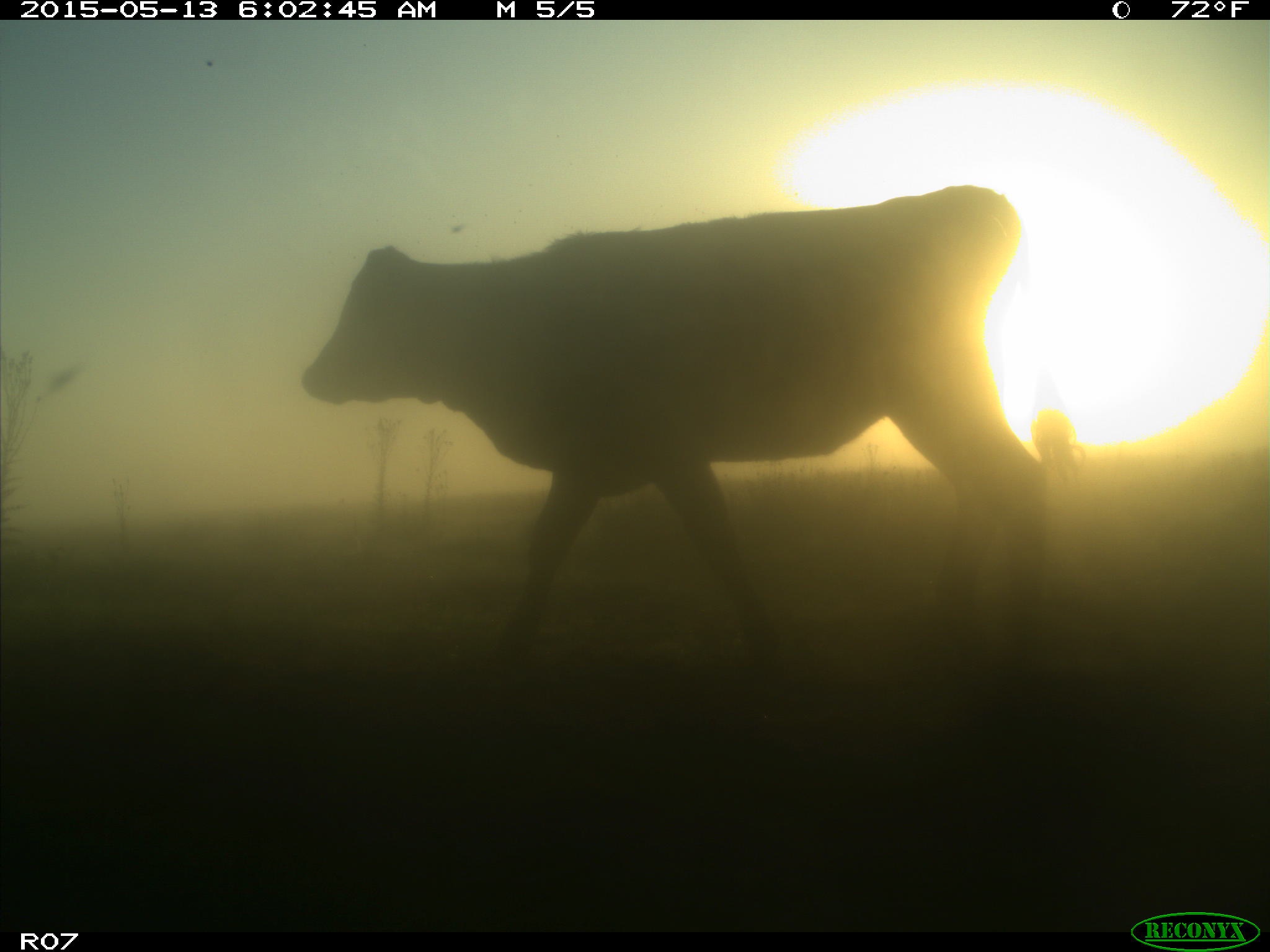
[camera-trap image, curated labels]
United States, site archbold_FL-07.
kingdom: Animalia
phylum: Chordata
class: Mammalia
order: Artiodactyla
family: Bovidae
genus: Bos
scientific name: Bos taurus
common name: domestic cow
Bos taurus (domestic cow).